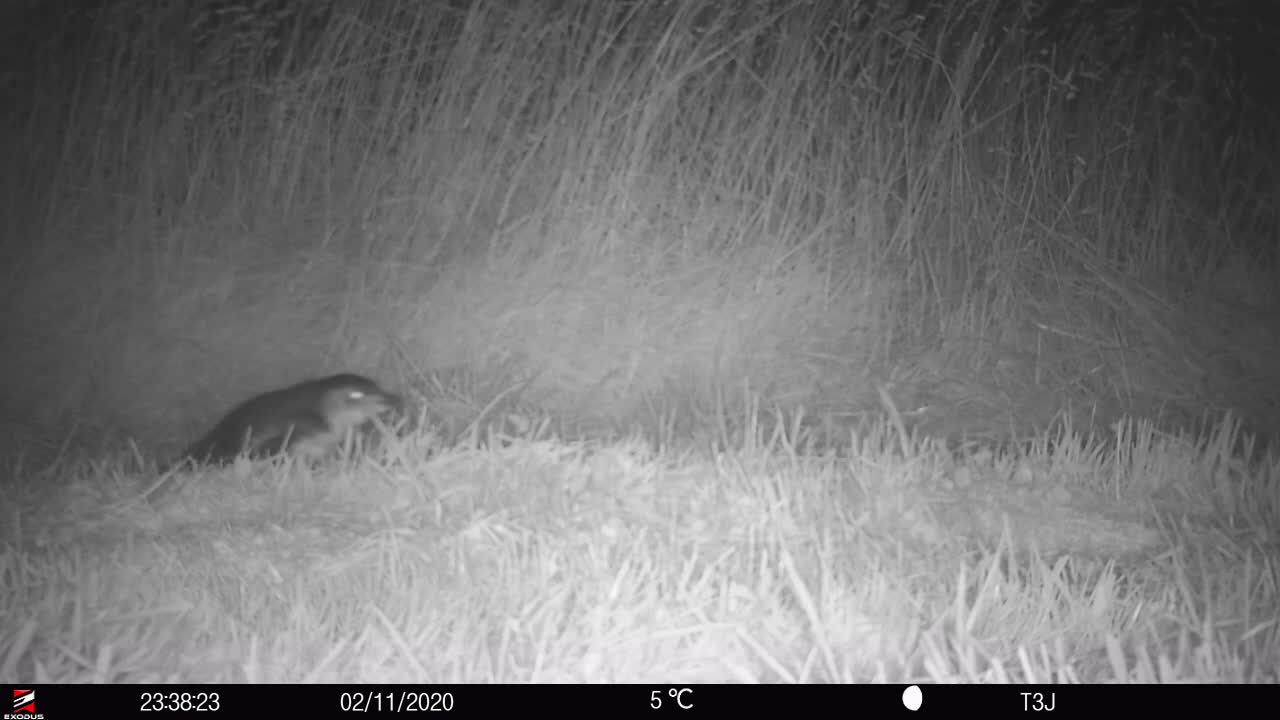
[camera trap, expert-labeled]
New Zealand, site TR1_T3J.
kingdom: Animalia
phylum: Chordata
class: Aves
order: Sphenisciformes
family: Spheniscidae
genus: Eudyptula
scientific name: Eudyptula minor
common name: little blue penguin